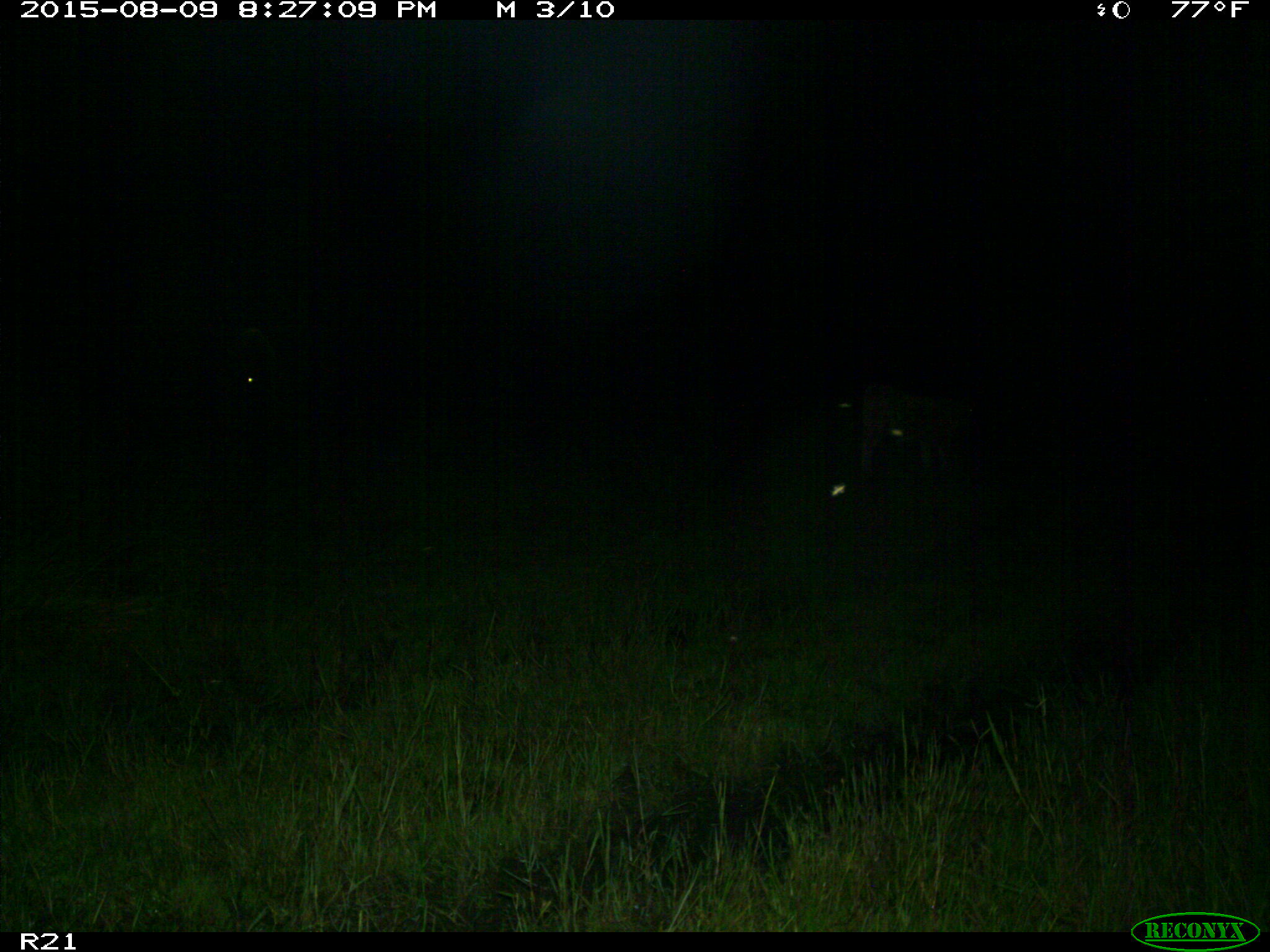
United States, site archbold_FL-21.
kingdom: Animalia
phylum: Chordata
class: Mammalia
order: Artiodactyla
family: Bovidae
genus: Bos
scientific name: Bos taurus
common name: domestic cow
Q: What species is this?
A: Bos taurus (domestic cow).